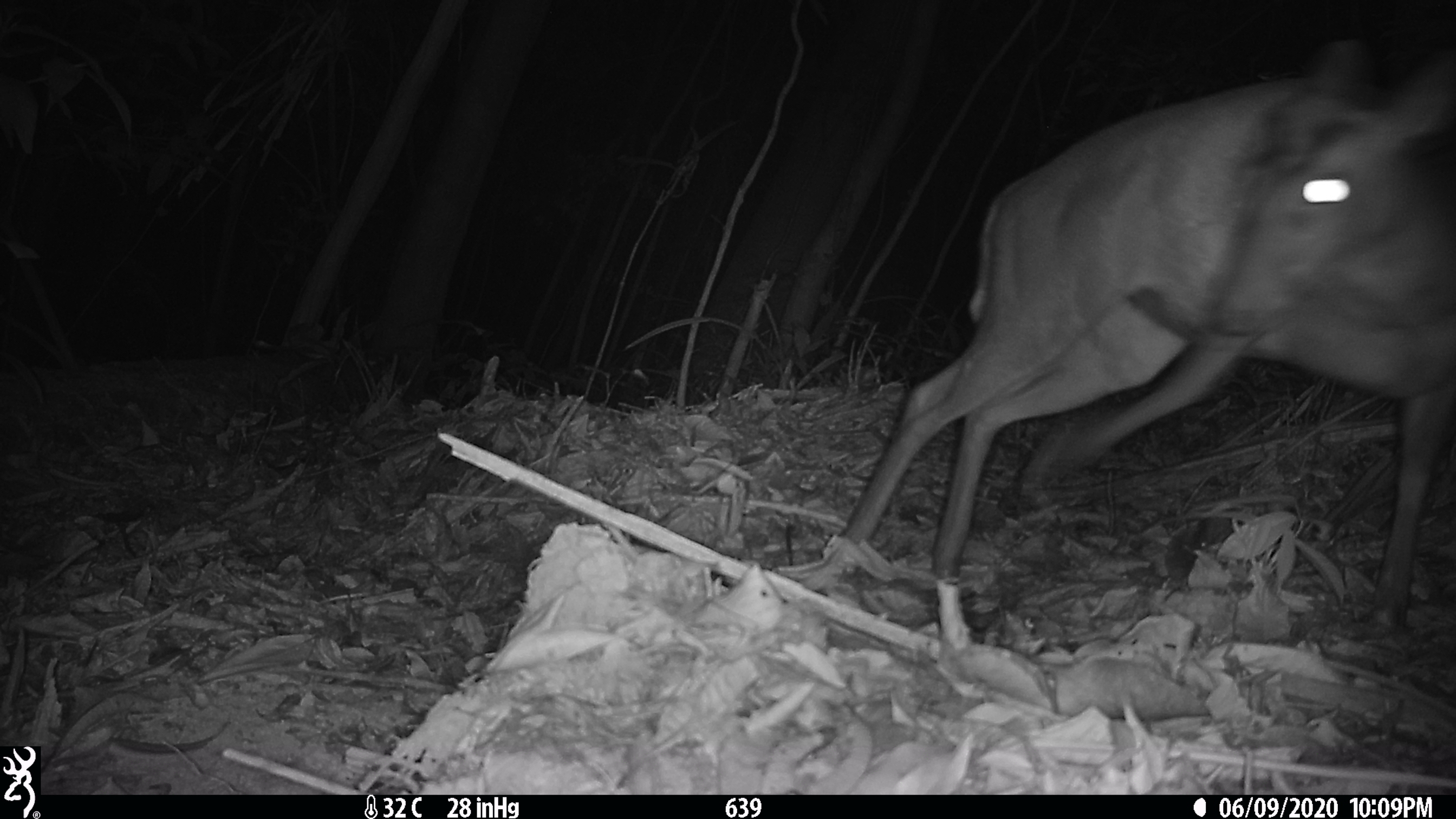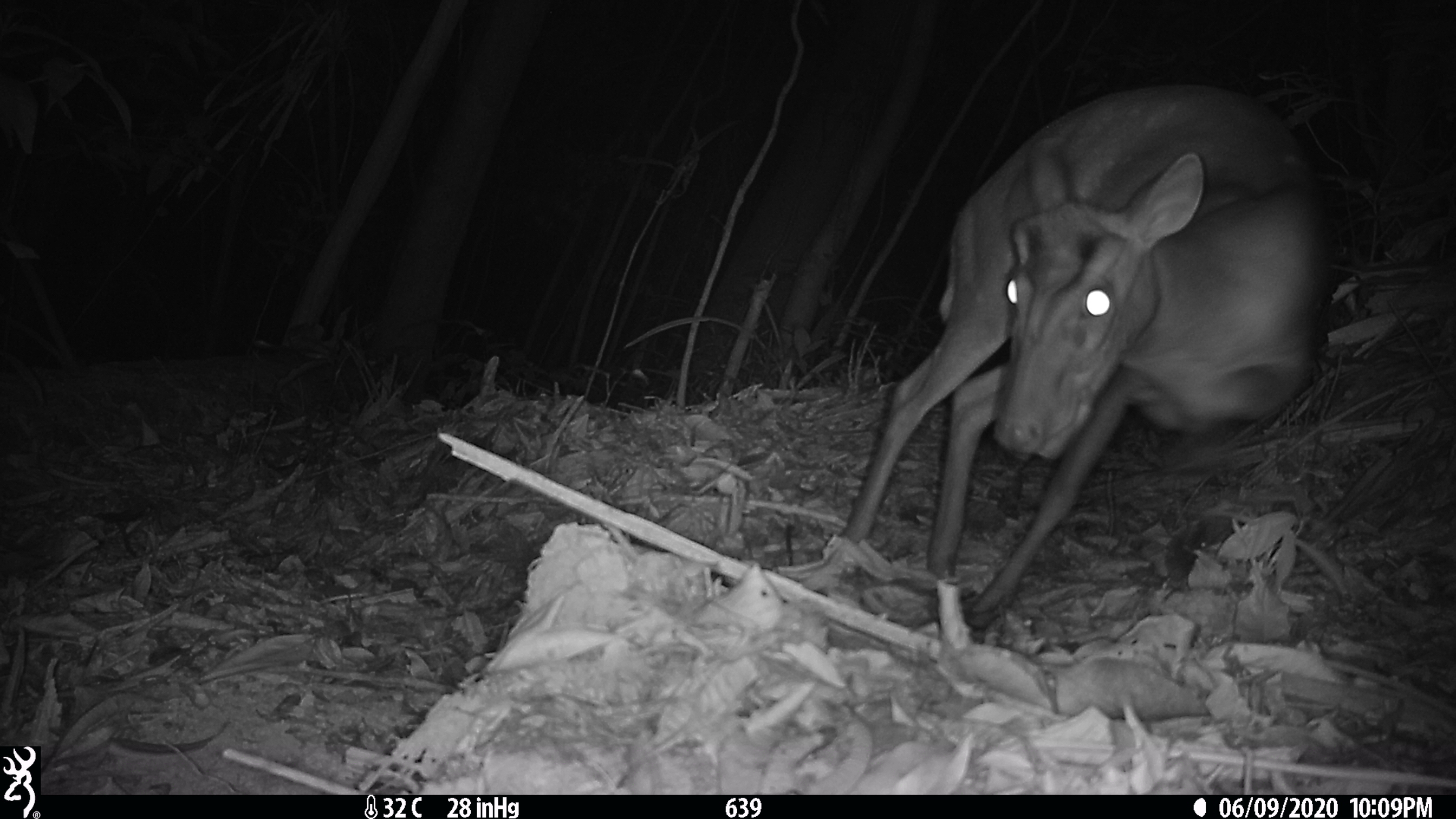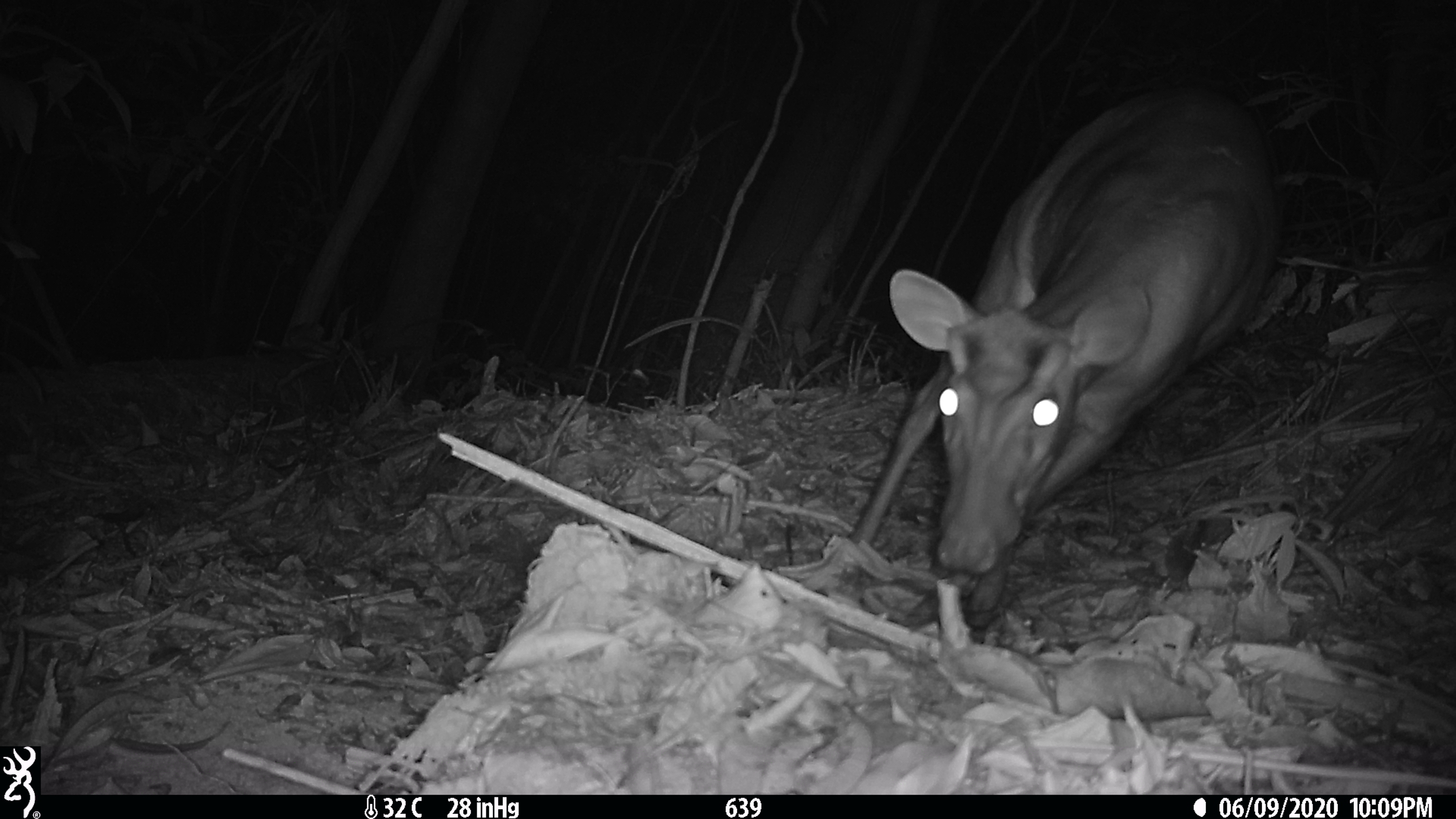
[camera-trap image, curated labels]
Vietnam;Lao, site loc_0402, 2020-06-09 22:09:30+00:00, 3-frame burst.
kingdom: Animalia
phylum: Chordata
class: Mammalia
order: Artiodactyla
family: Cervidae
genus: Muntiacus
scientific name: Muntiacus rooseveltorum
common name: roosevelt's muntjac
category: roosevelts muntjac group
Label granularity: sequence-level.